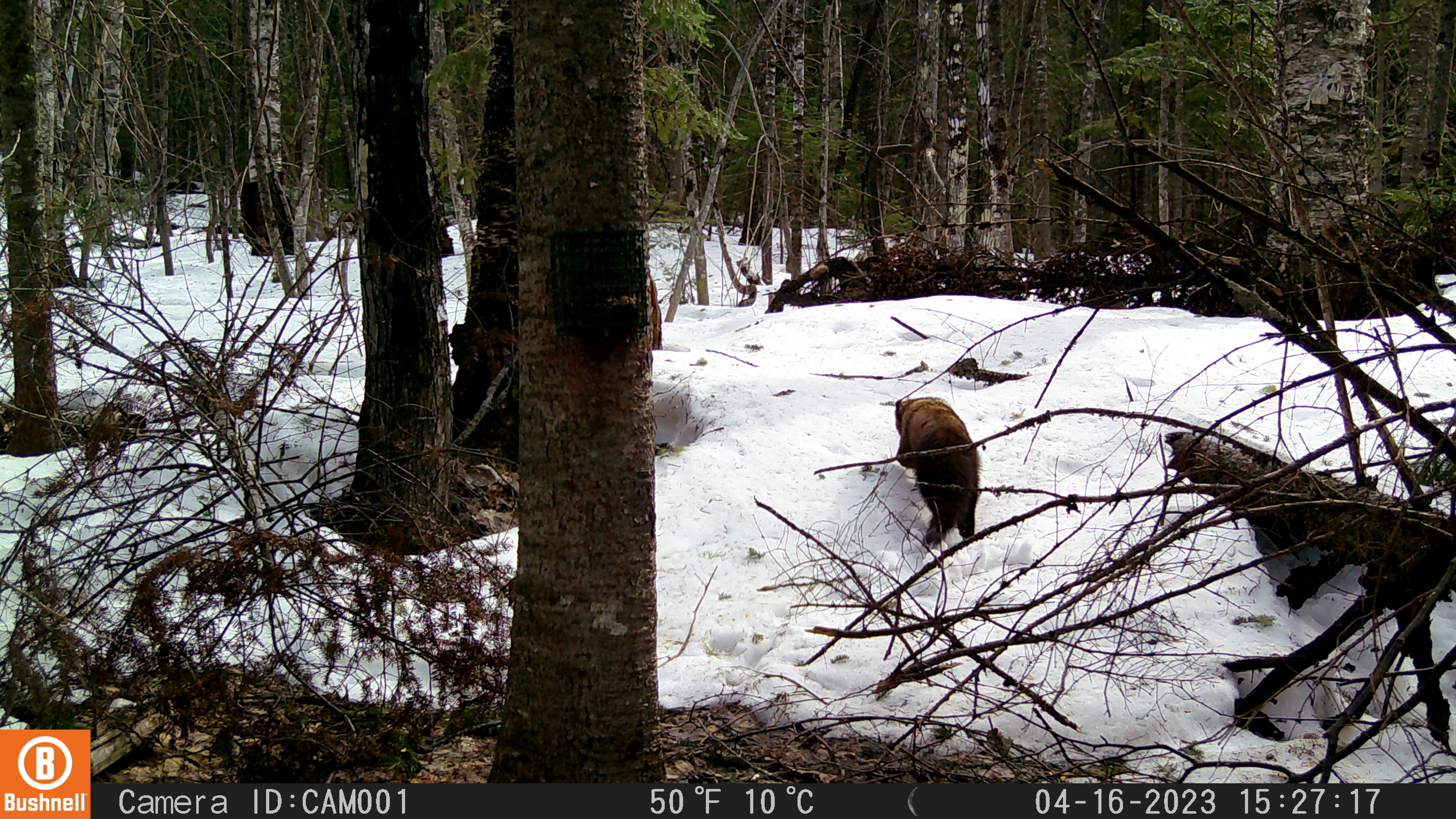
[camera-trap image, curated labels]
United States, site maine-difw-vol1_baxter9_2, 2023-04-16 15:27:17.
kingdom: Animalia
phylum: Chordata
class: Mammalia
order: Carnivora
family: Mustelidae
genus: Pekania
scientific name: Pekania pennanti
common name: fisher